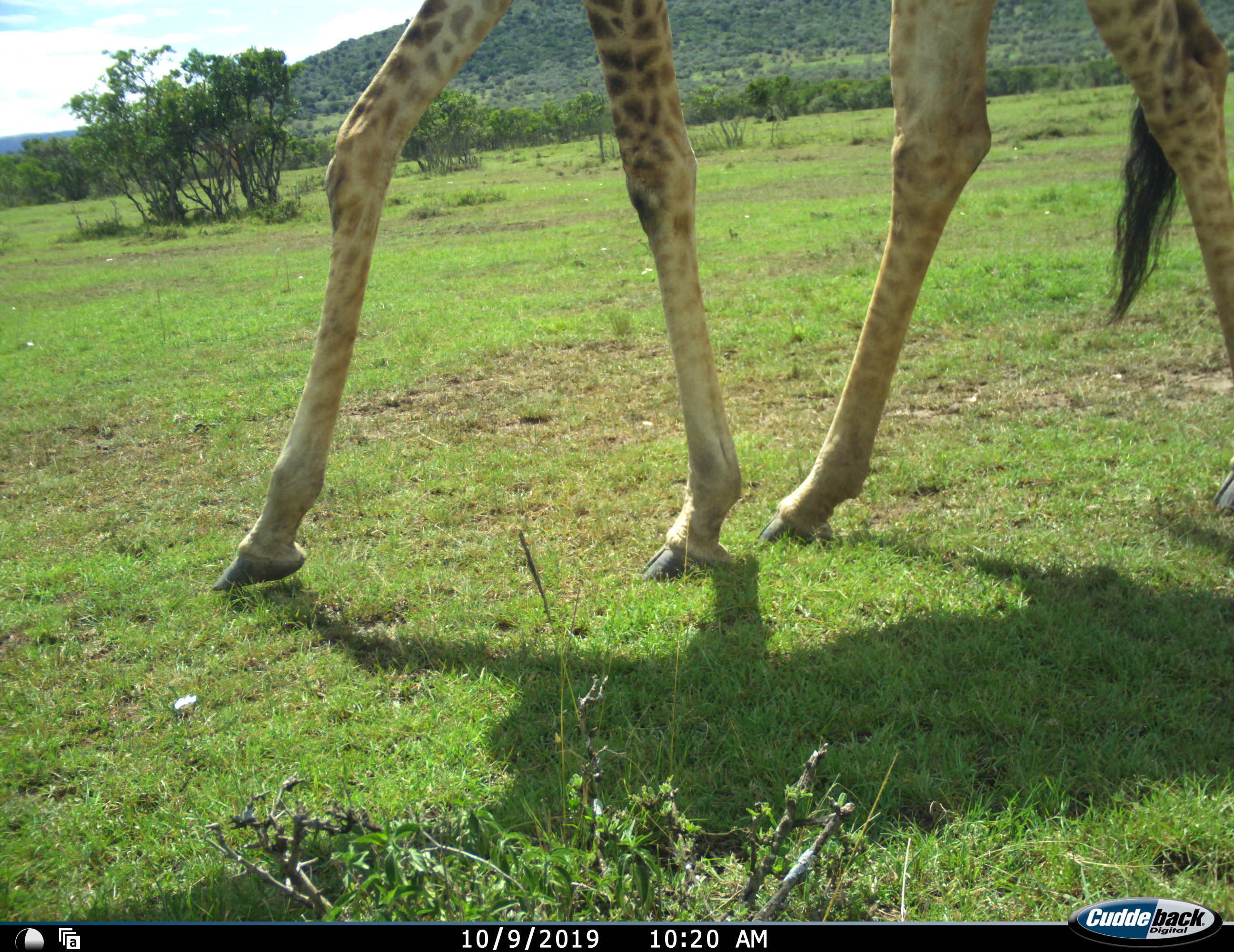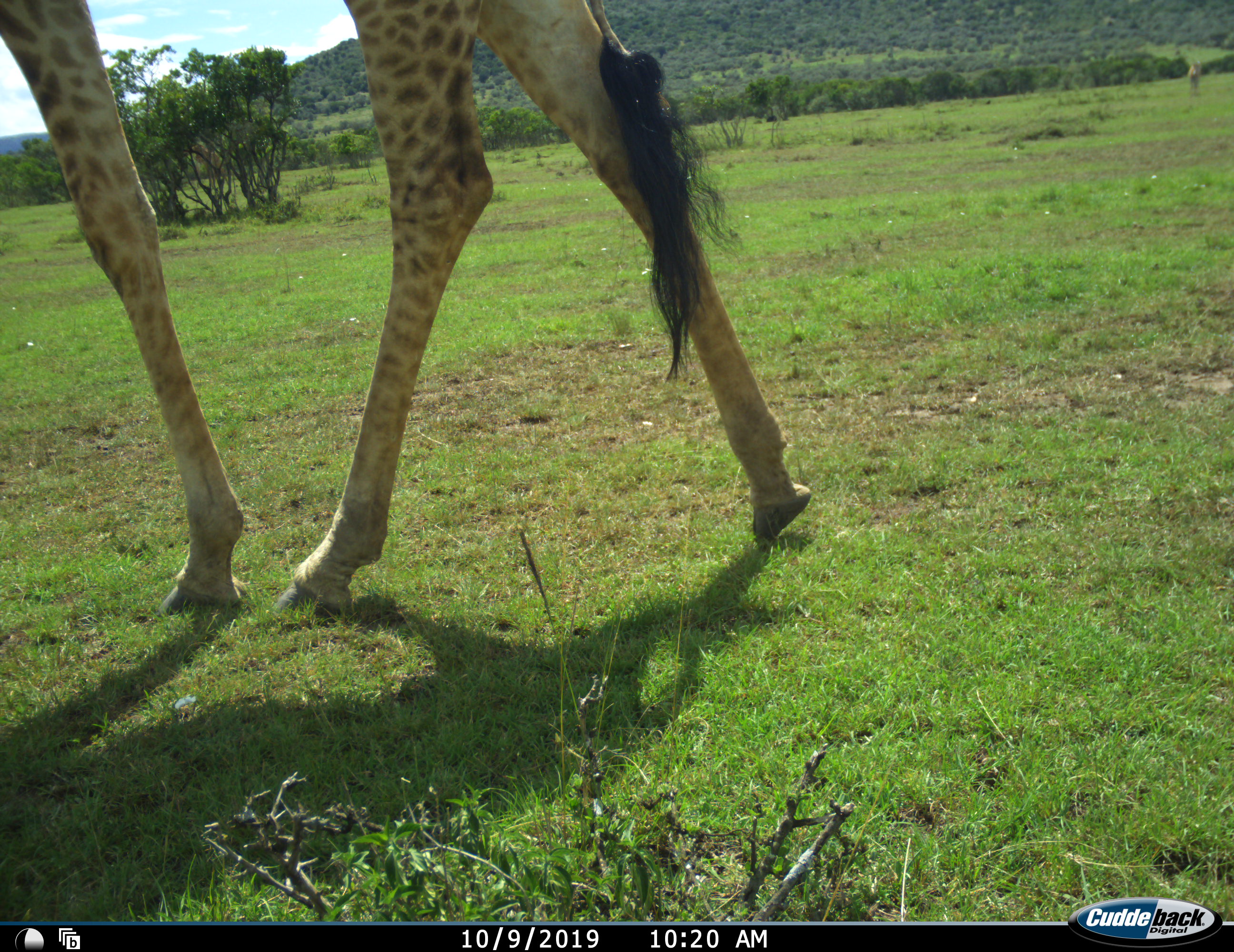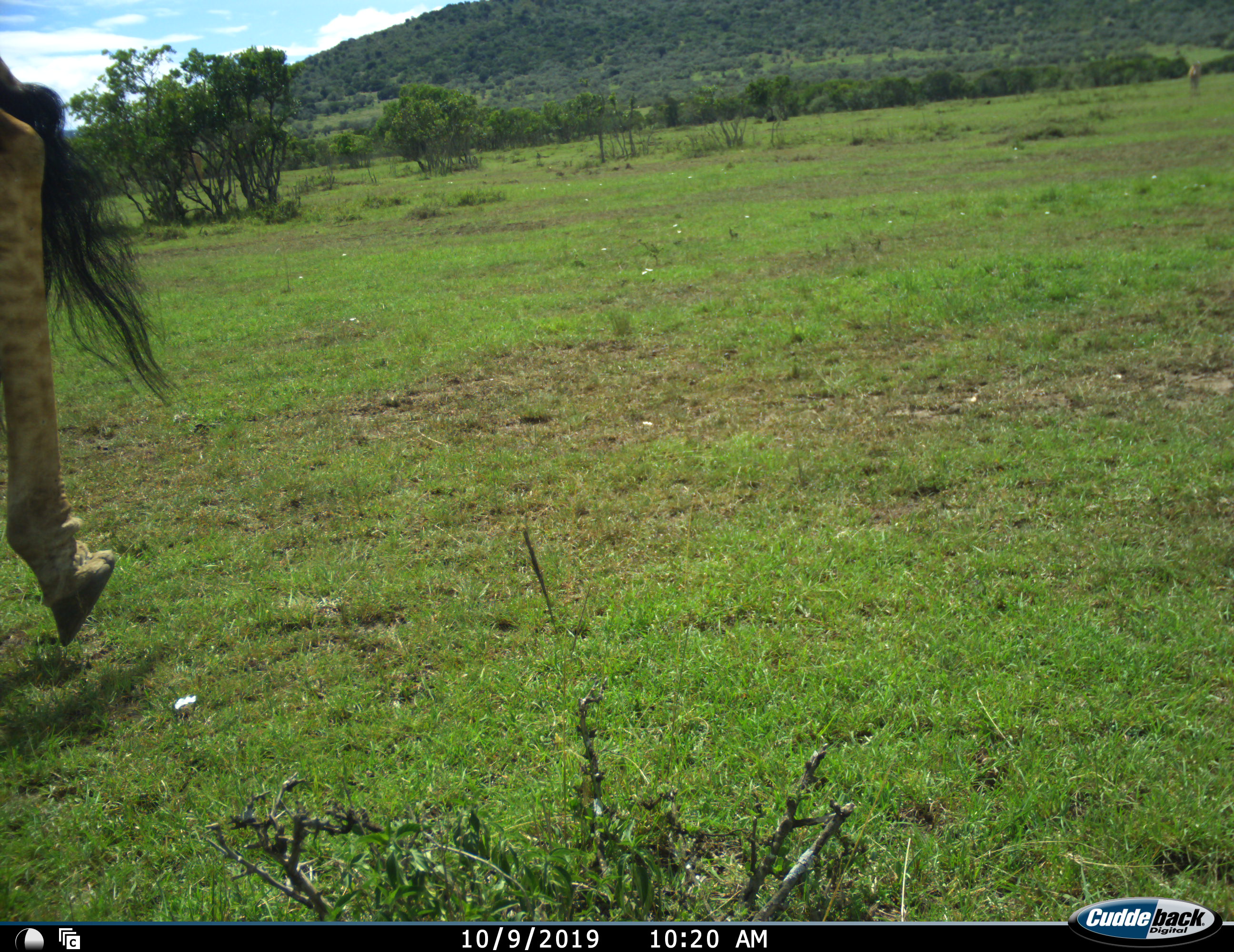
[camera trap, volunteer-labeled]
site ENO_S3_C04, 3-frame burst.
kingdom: Animalia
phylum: Chordata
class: Mammalia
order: Artiodactyla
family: Giraffidae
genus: Giraffa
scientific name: Giraffa camelopardalis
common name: giraffe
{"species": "giraffe (Giraffa camelopardalis)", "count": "1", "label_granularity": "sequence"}